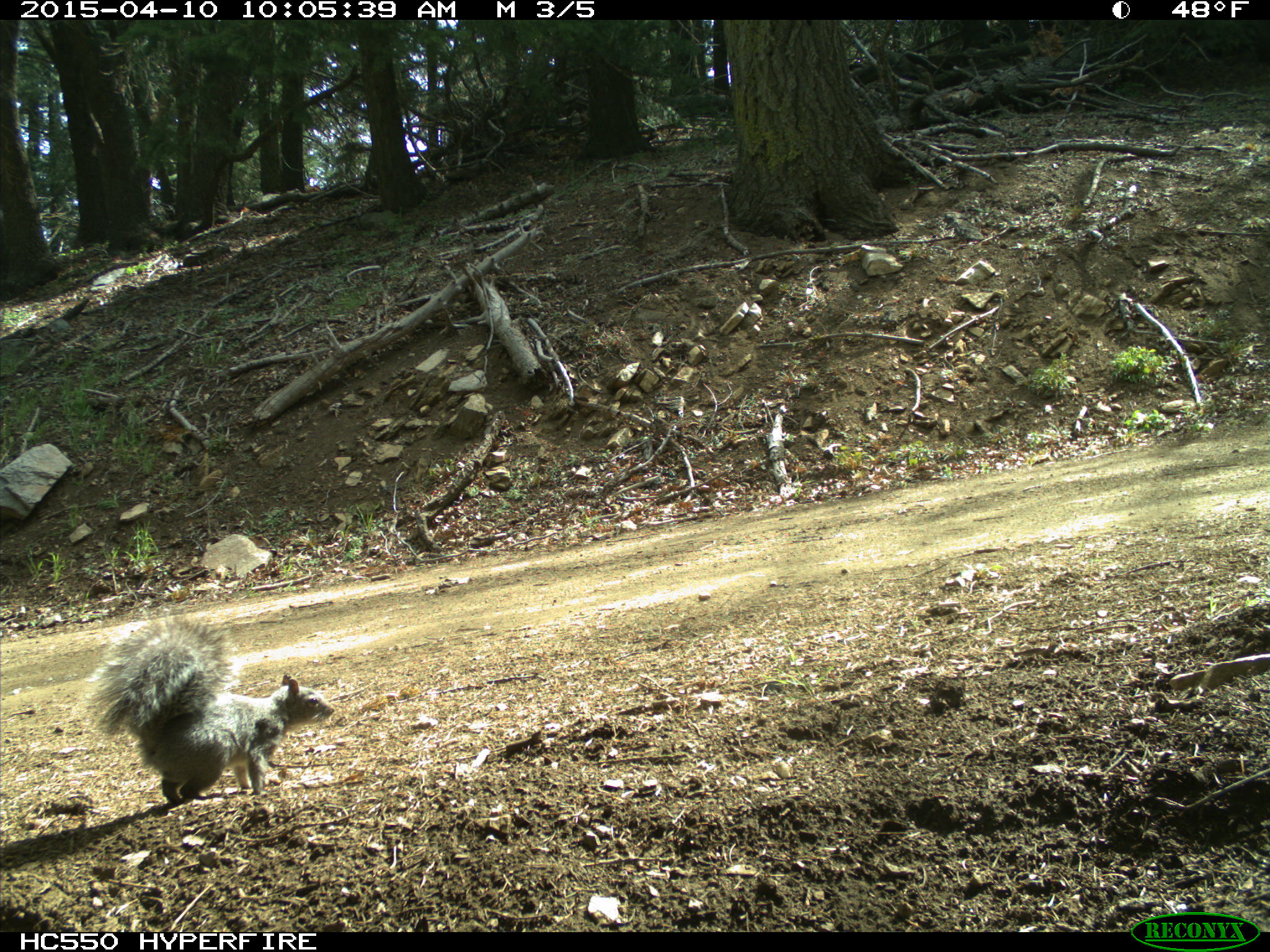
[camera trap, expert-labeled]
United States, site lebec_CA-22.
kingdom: Animalia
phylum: Chordata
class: Mammalia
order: Rodentia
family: Sciuridae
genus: Sciurus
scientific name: Sciurus carolinensis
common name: eastern gray squirrel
Sciurus carolinensis (eastern gray squirrel).